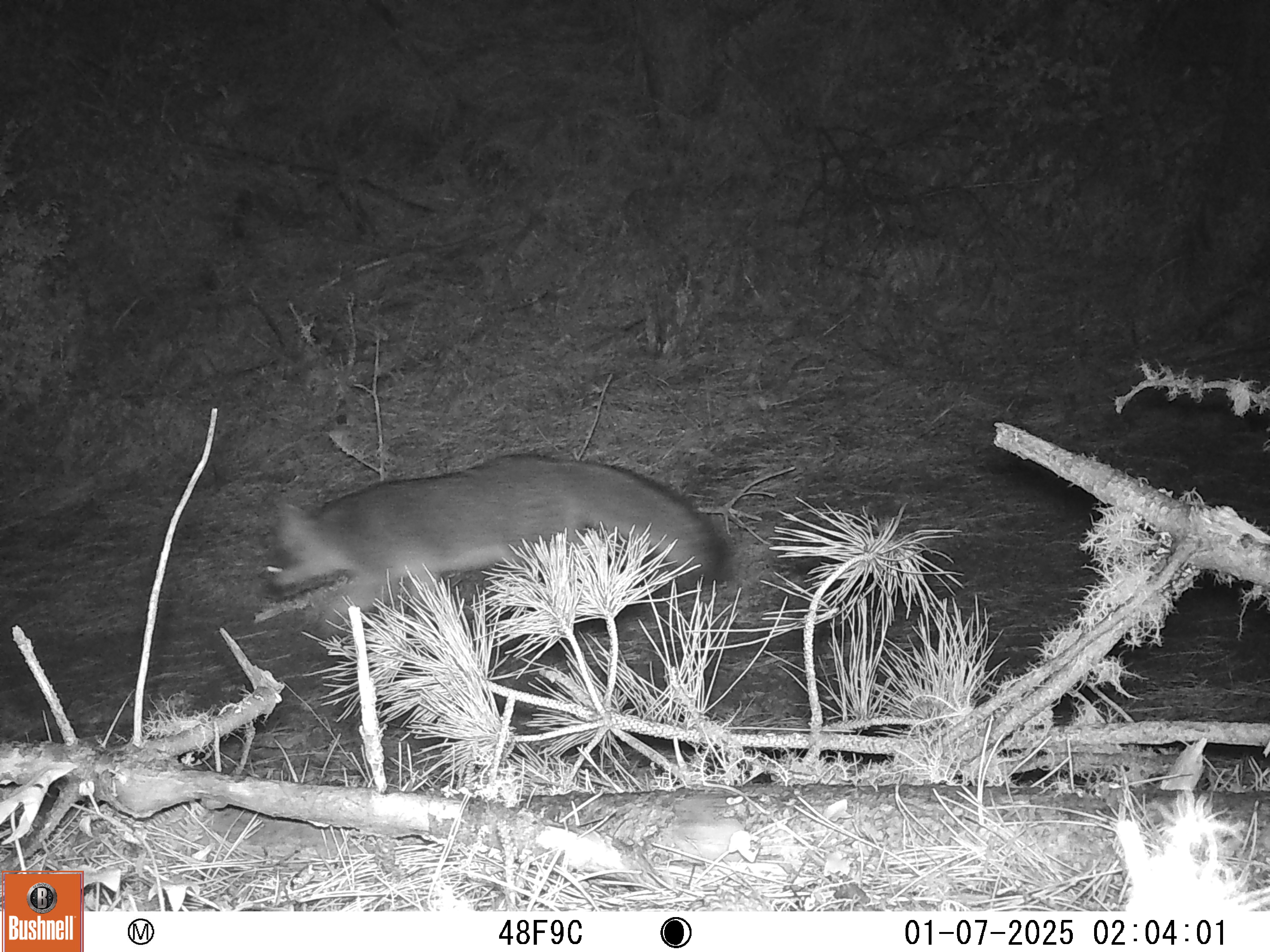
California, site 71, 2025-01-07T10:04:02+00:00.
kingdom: Animalia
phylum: Chordata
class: Mammalia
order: Carnivora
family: Canidae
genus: Urocyon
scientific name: Urocyon cinereoargenteus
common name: gray fox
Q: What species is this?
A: Gray fox (Urocyon cinereoargenteus).